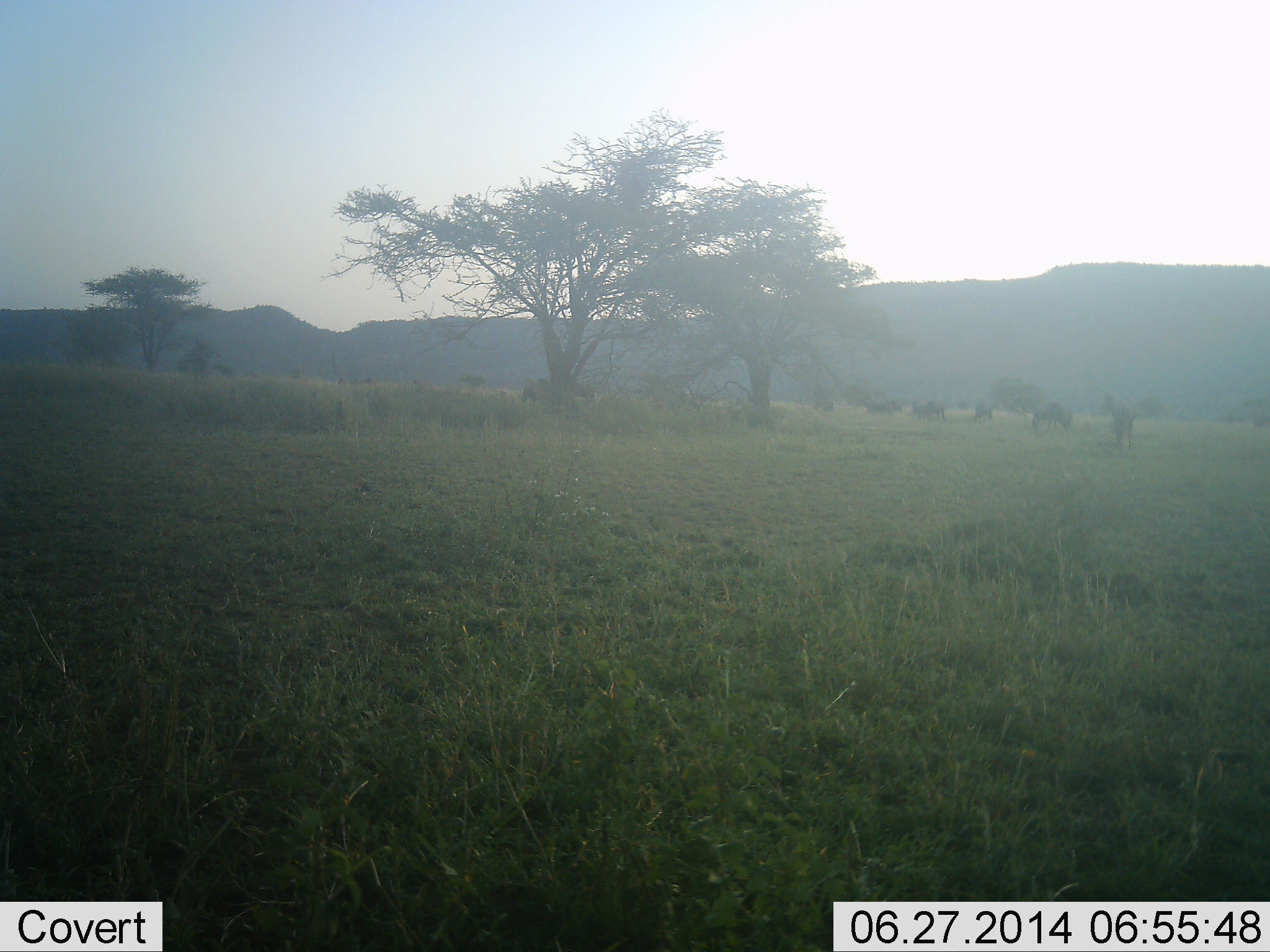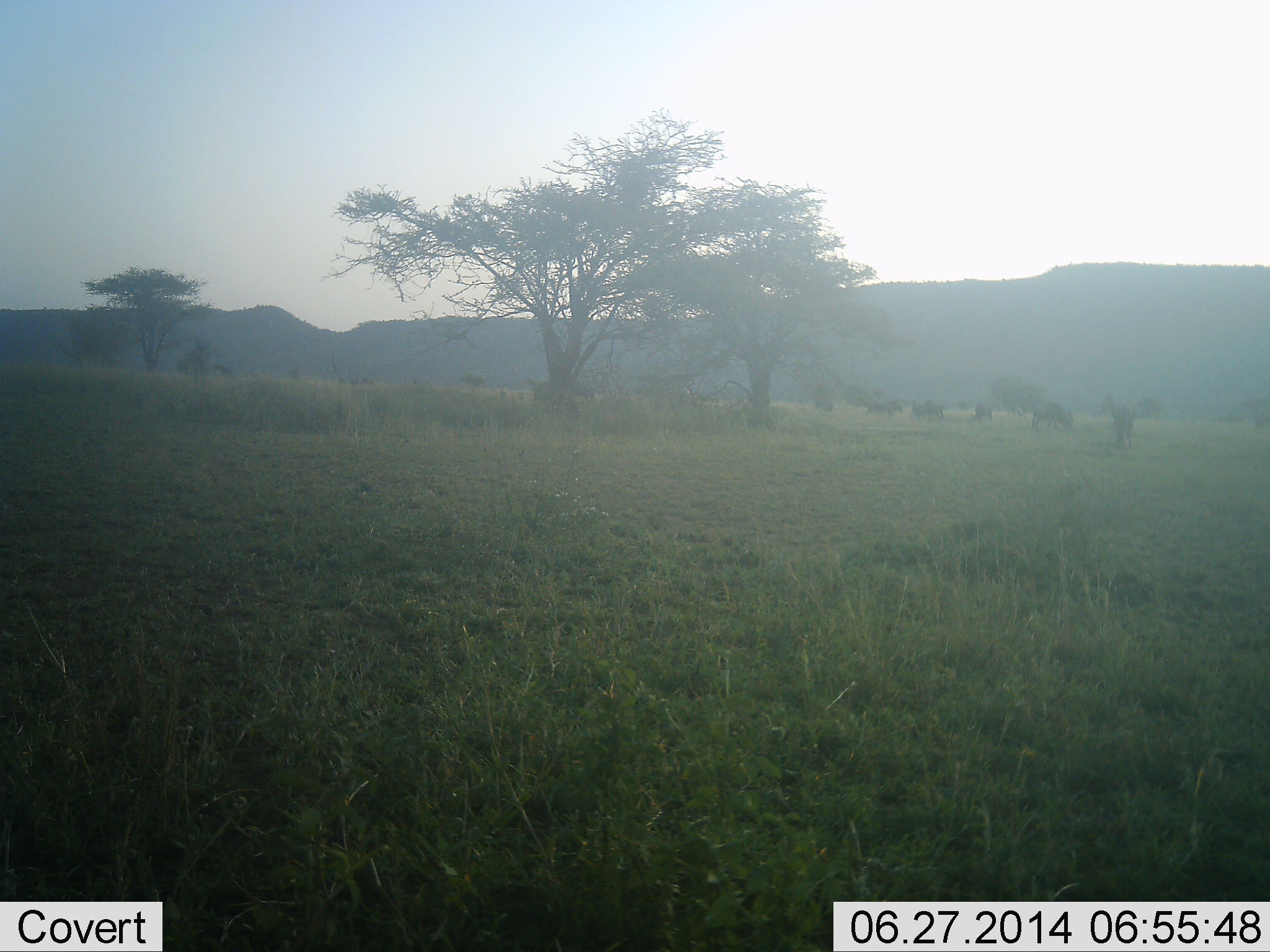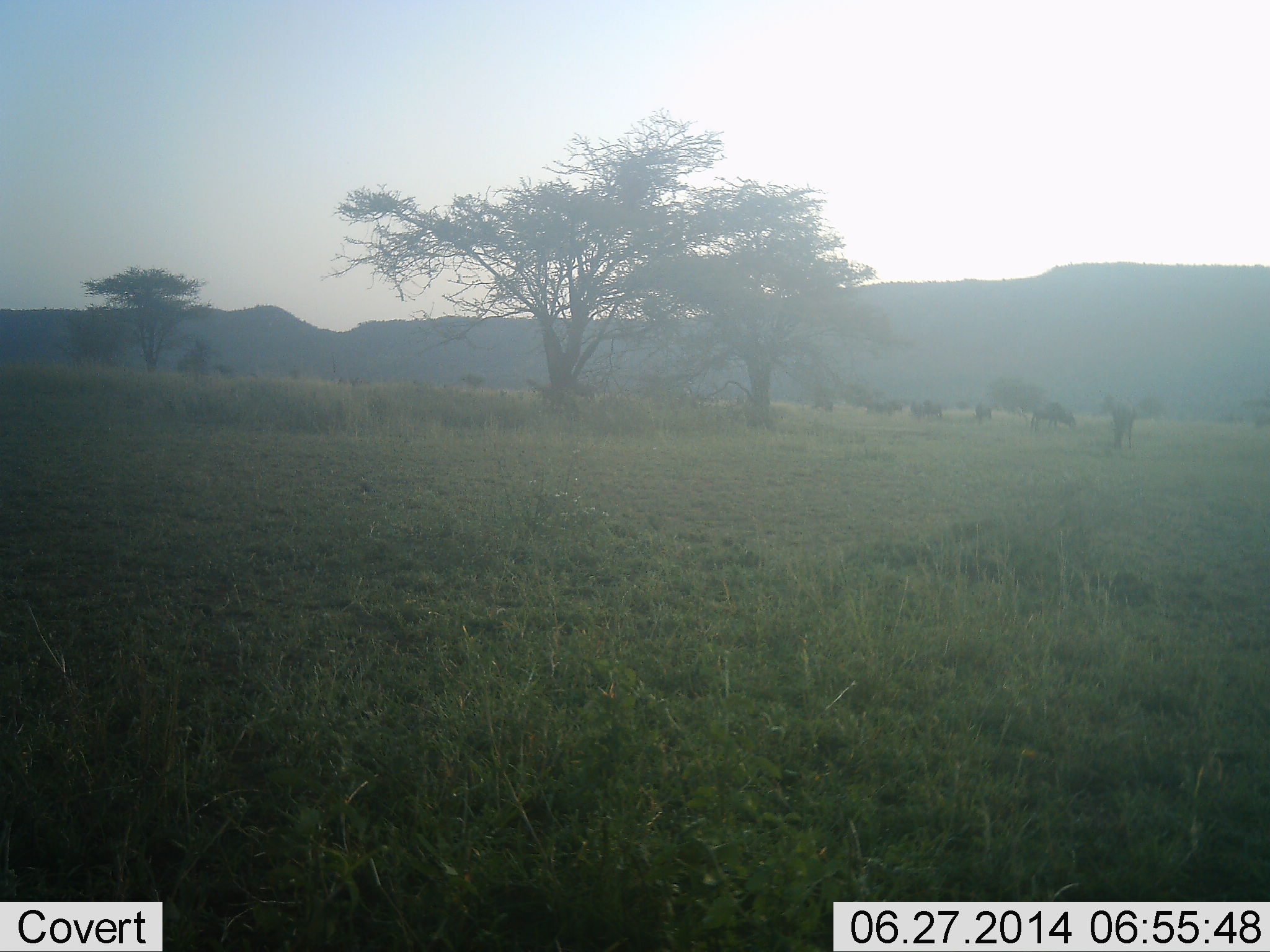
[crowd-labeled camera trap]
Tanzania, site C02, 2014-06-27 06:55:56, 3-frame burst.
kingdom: Animalia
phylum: Chordata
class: Mammalia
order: Artiodactyla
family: Bovidae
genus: Connochaetes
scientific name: Connochaetes taurinus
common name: blue wildebeest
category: wildebeest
Wildebeest (blue wildebeest) (Connochaetes taurinus), count 7. Behavior (volunteer vote fractions): standing 70%, resting 0%, moving 30%, interacting 0%. Young present (vote fraction): 0%. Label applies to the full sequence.